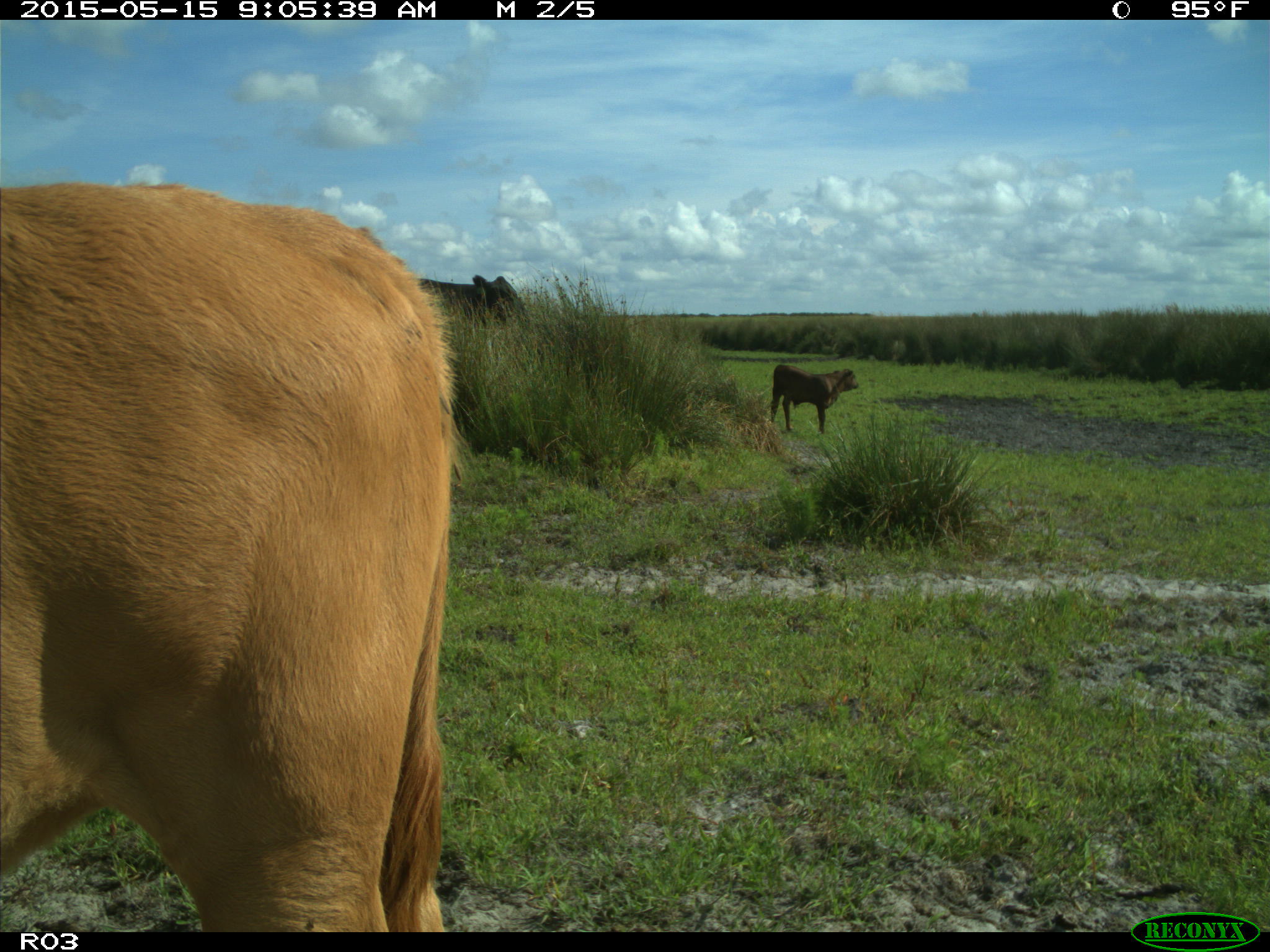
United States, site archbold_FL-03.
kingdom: Animalia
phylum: Chordata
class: Mammalia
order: Artiodactyla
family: Bovidae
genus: Bos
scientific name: Bos taurus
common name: domestic cow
Bos taurus (domestic cow).